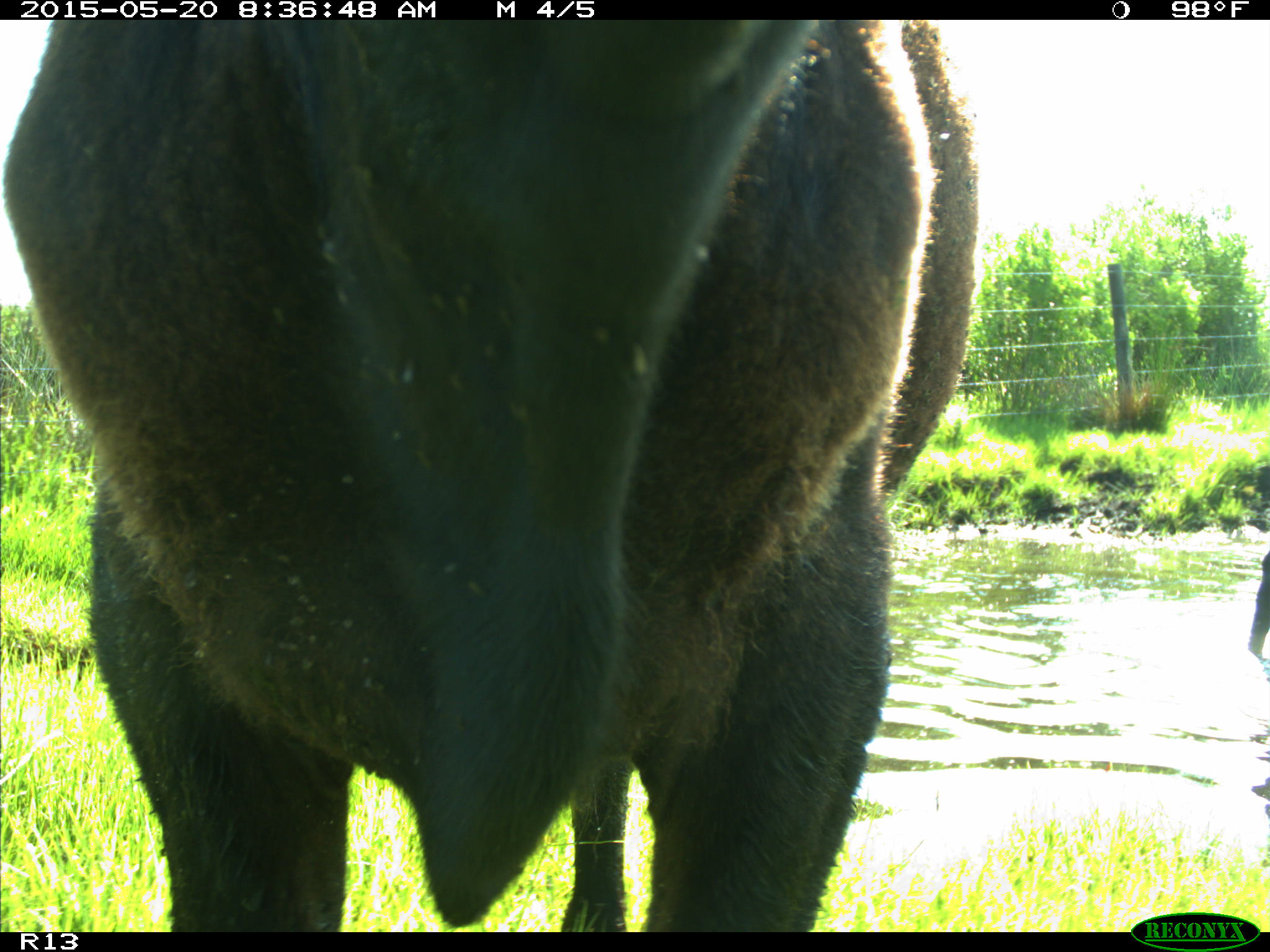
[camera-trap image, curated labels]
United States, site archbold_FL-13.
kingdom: Animalia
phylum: Chordata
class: Mammalia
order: Artiodactyla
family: Bovidae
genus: Bos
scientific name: Bos taurus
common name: domestic cow